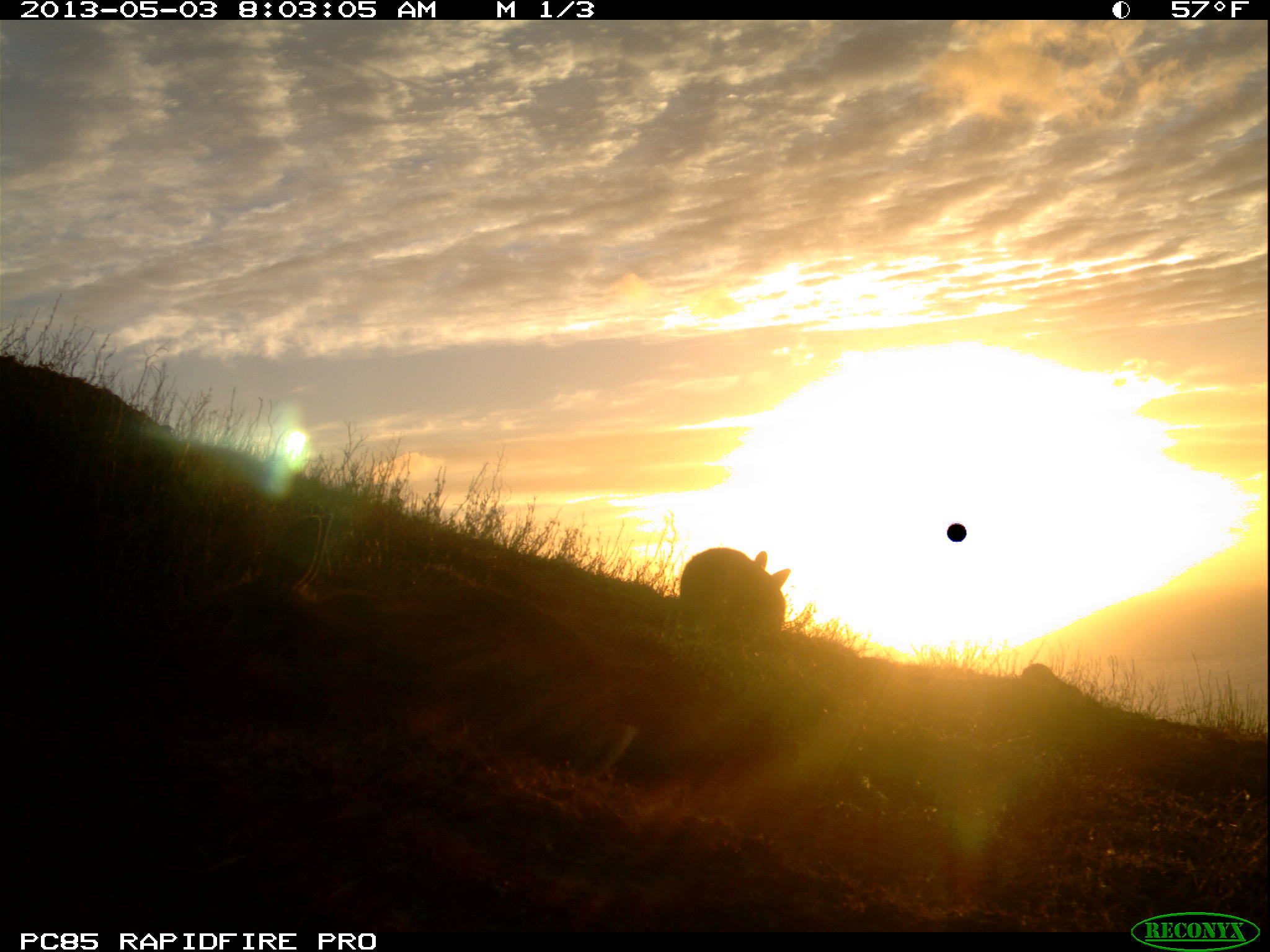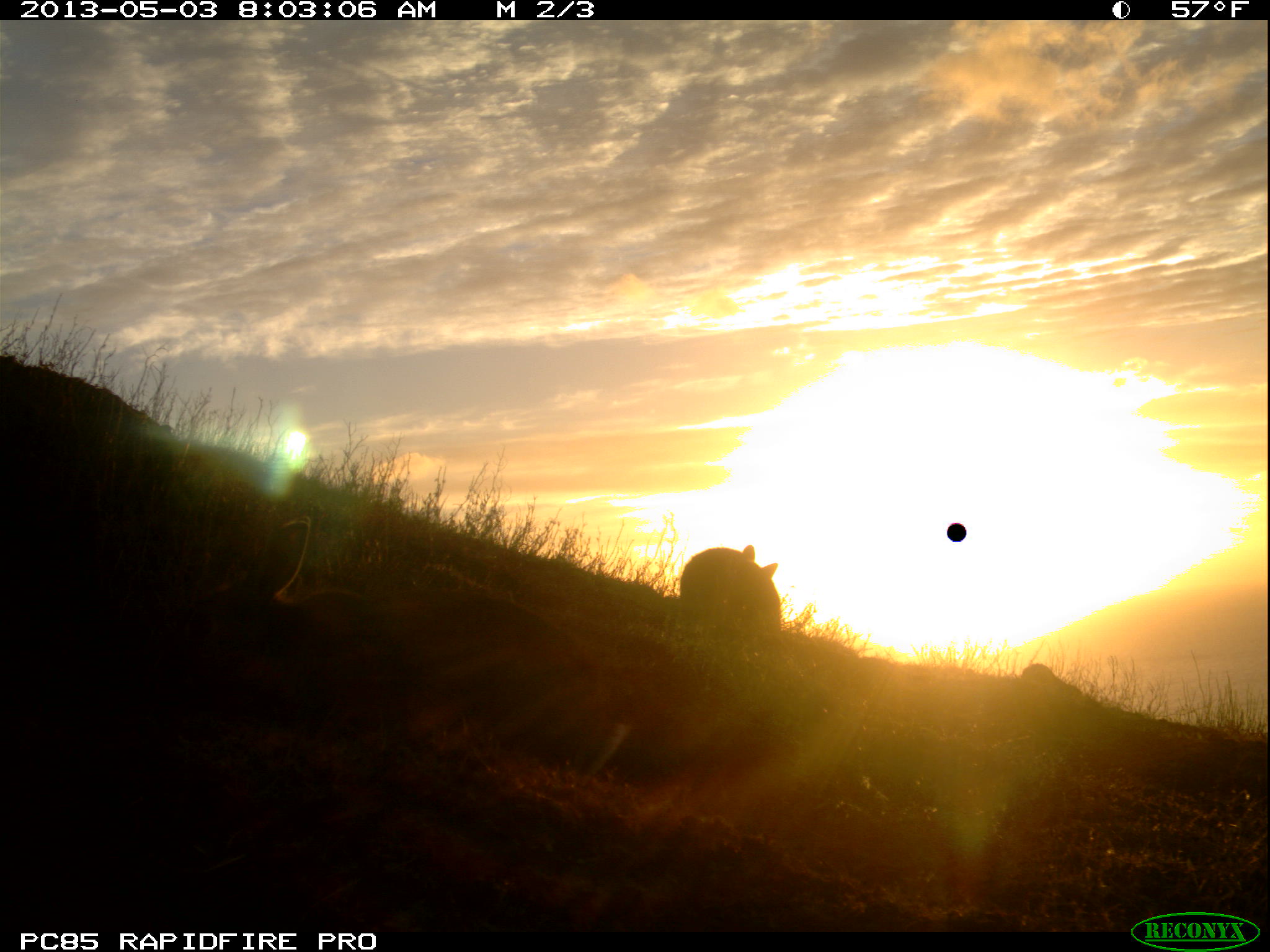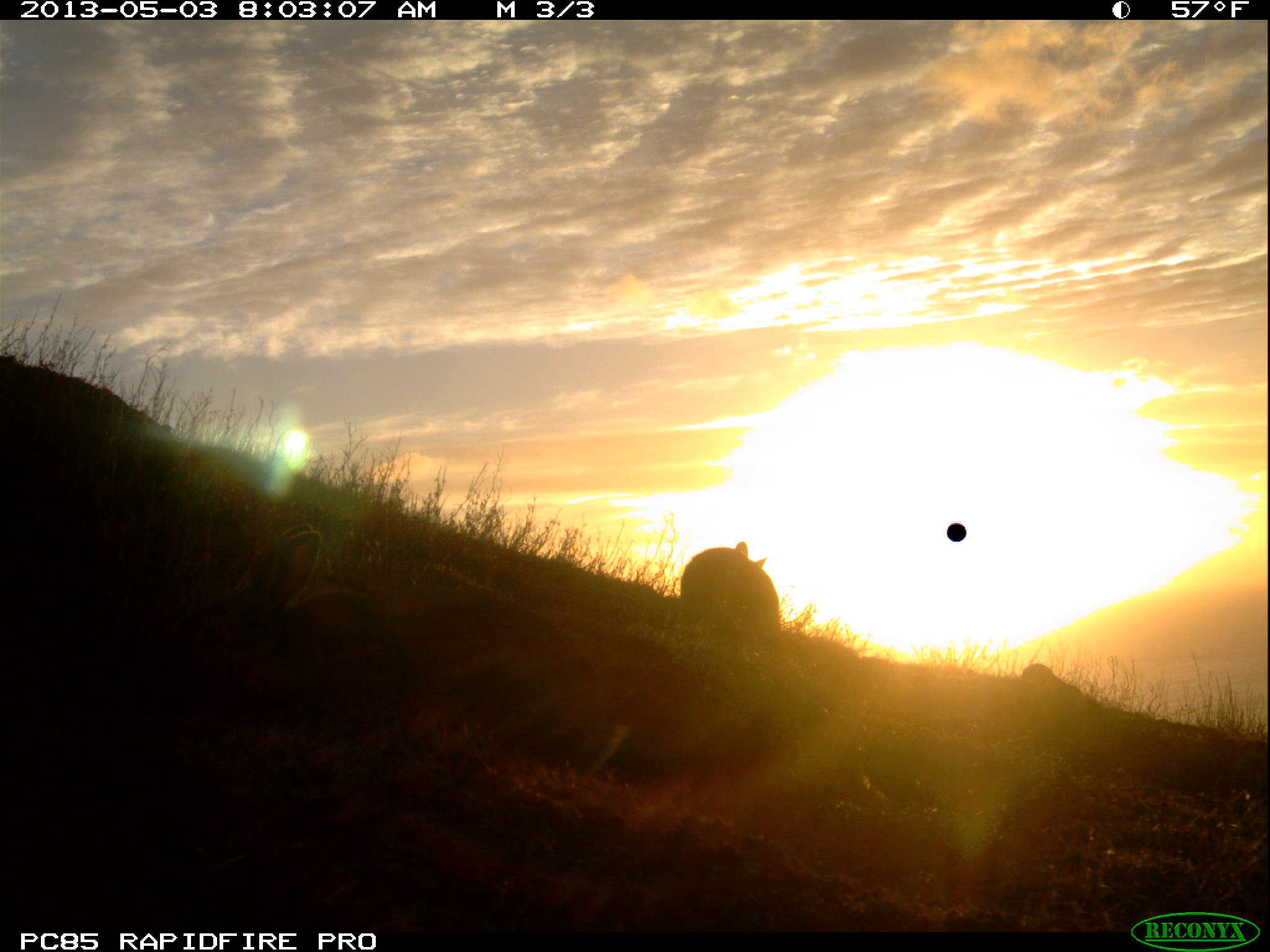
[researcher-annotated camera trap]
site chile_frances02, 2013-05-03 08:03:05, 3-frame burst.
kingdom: Animalia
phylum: Chordata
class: Mammalia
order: Lagomorpha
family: Leporidae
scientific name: Leporidae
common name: rabbits and hares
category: rabbit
Rabbit (rabbits and hares) (Leporidae).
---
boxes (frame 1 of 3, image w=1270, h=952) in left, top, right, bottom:
rabbit: 189, 504, 643, 787; 669, 546, 788, 649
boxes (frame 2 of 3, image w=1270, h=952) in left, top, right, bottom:
rabbit: 187, 507, 656, 779; 671, 544, 781, 648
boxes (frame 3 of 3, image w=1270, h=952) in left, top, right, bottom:
rabbit: 193, 525, 422, 743; 672, 537, 786, 646